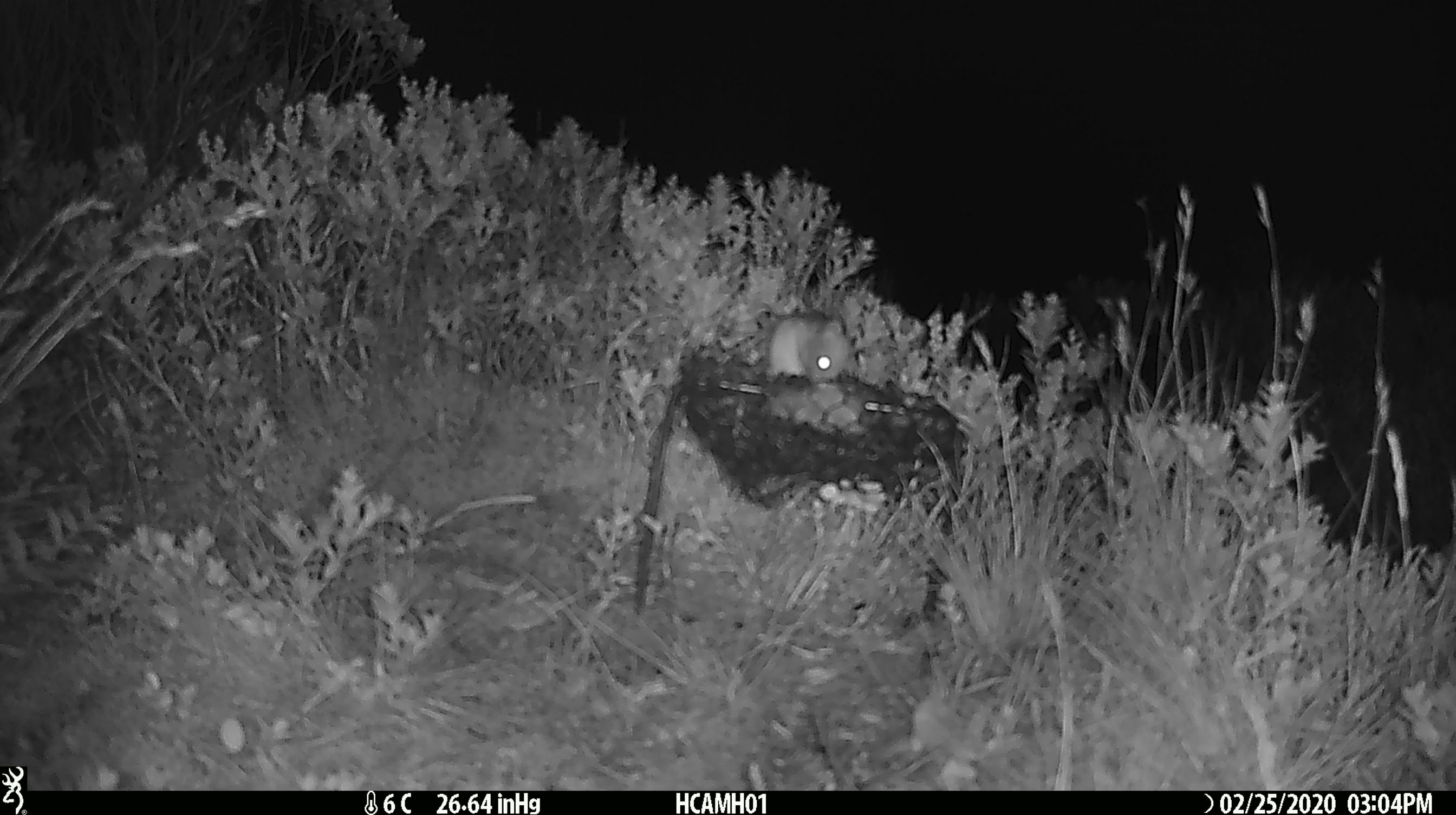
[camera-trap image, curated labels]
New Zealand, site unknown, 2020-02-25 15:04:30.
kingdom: Animalia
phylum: Chordata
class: Mammalia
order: Rodentia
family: Muridae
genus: Mus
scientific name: Mus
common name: mouse